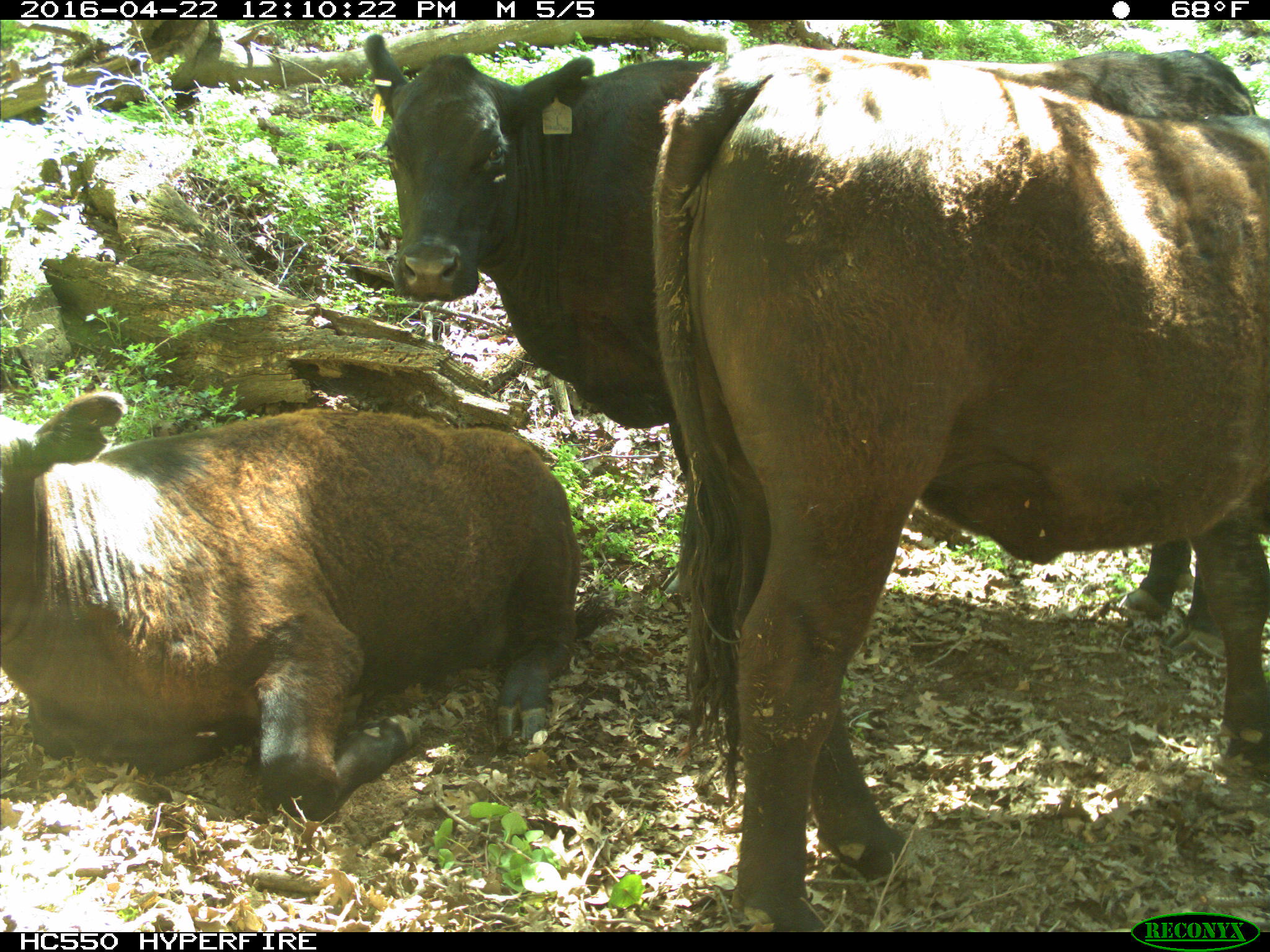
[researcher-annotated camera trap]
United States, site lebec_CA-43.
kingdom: Animalia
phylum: Chordata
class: Mammalia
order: Artiodactyla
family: Bovidae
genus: Bos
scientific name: Bos taurus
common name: domestic cow